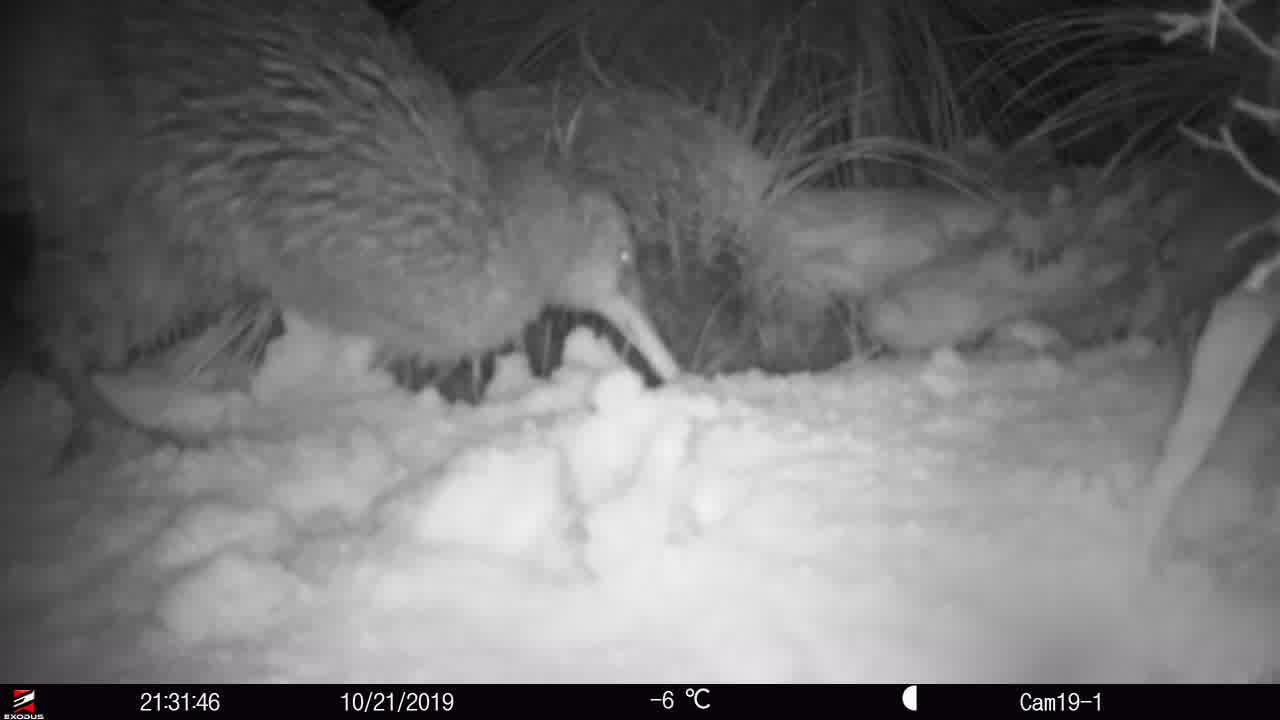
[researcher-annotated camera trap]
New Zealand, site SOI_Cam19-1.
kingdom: Animalia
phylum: Chordata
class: Aves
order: Apterygiformes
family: Apterygidae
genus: Apteryx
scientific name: Apteryx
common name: kiwi